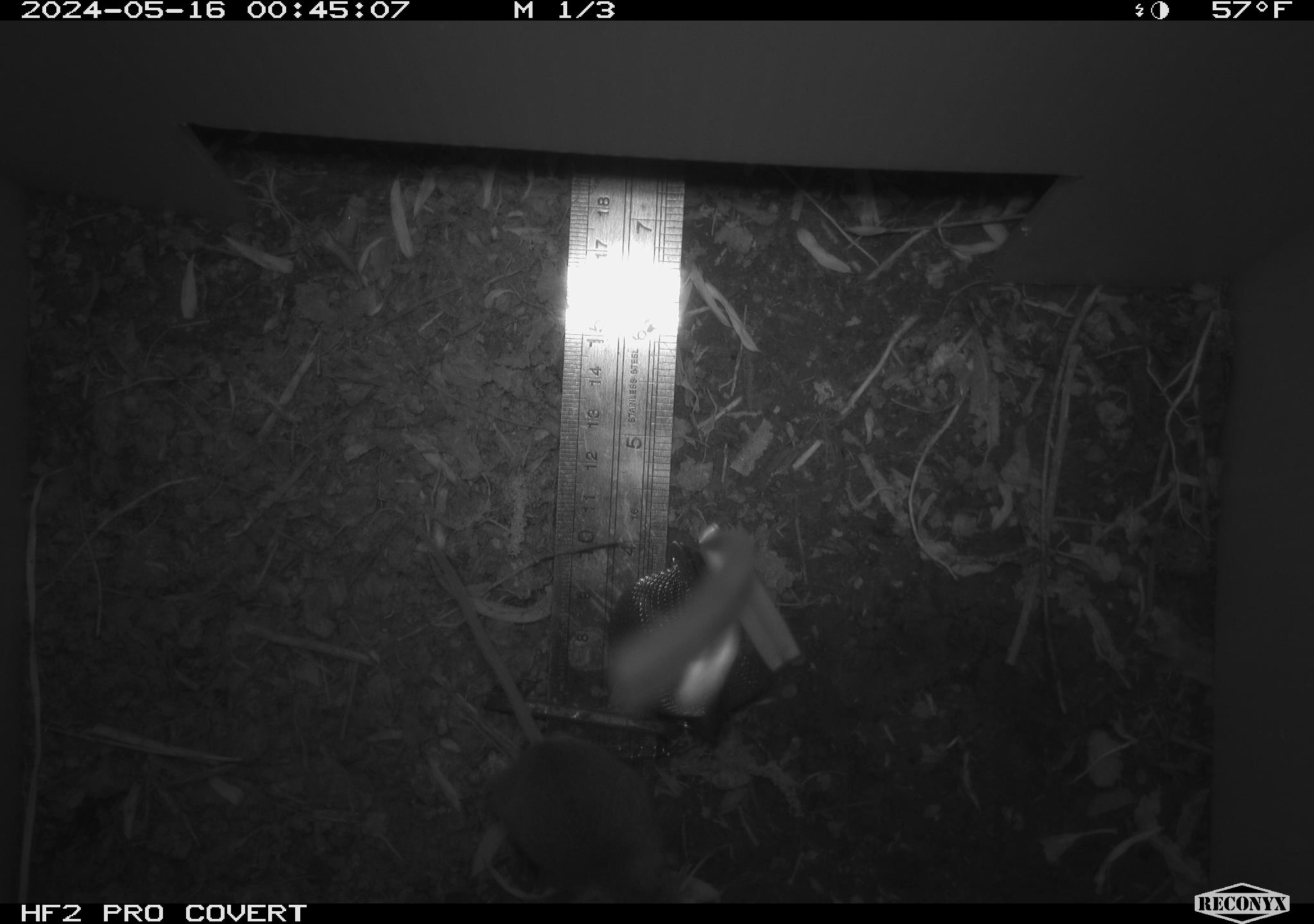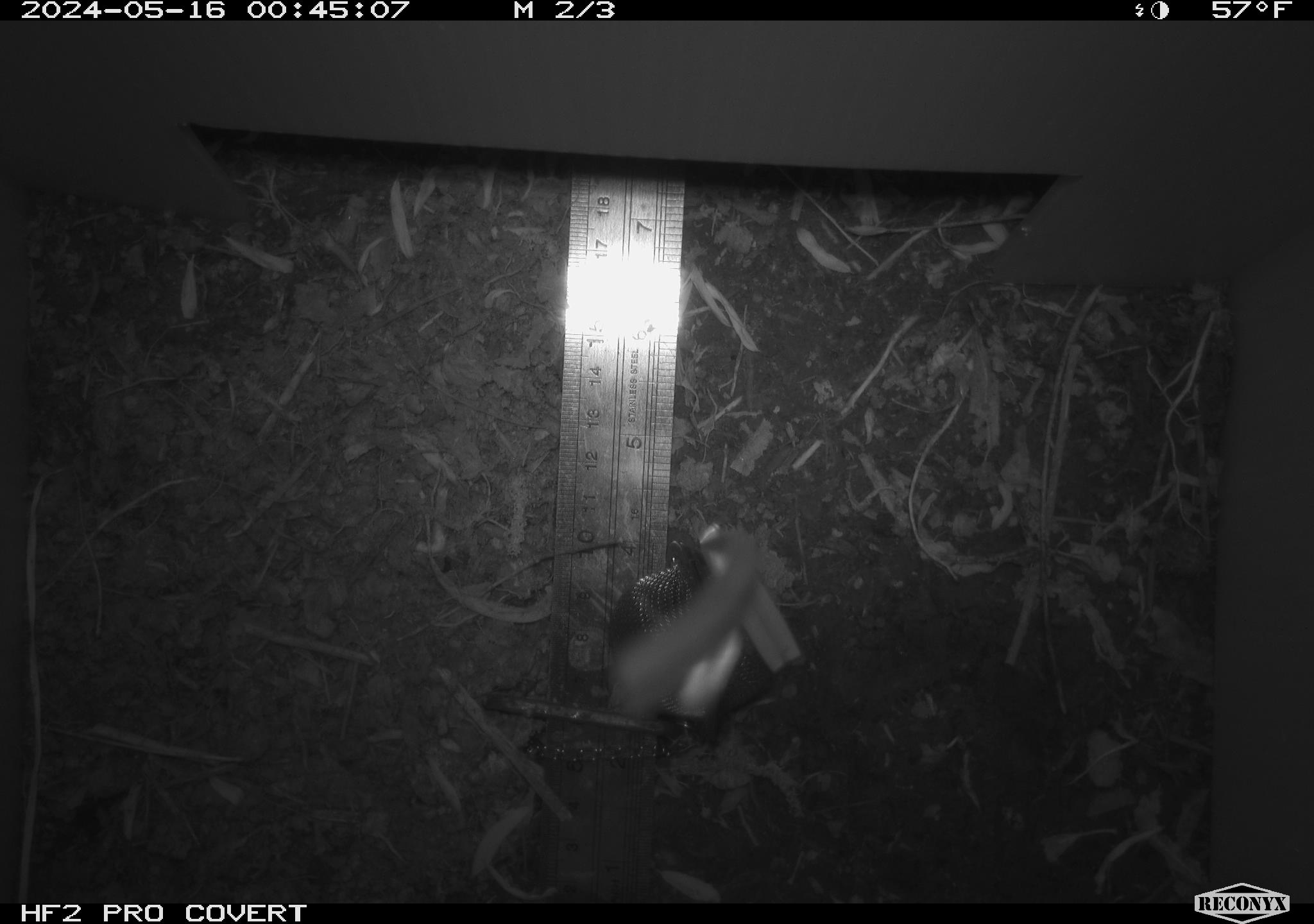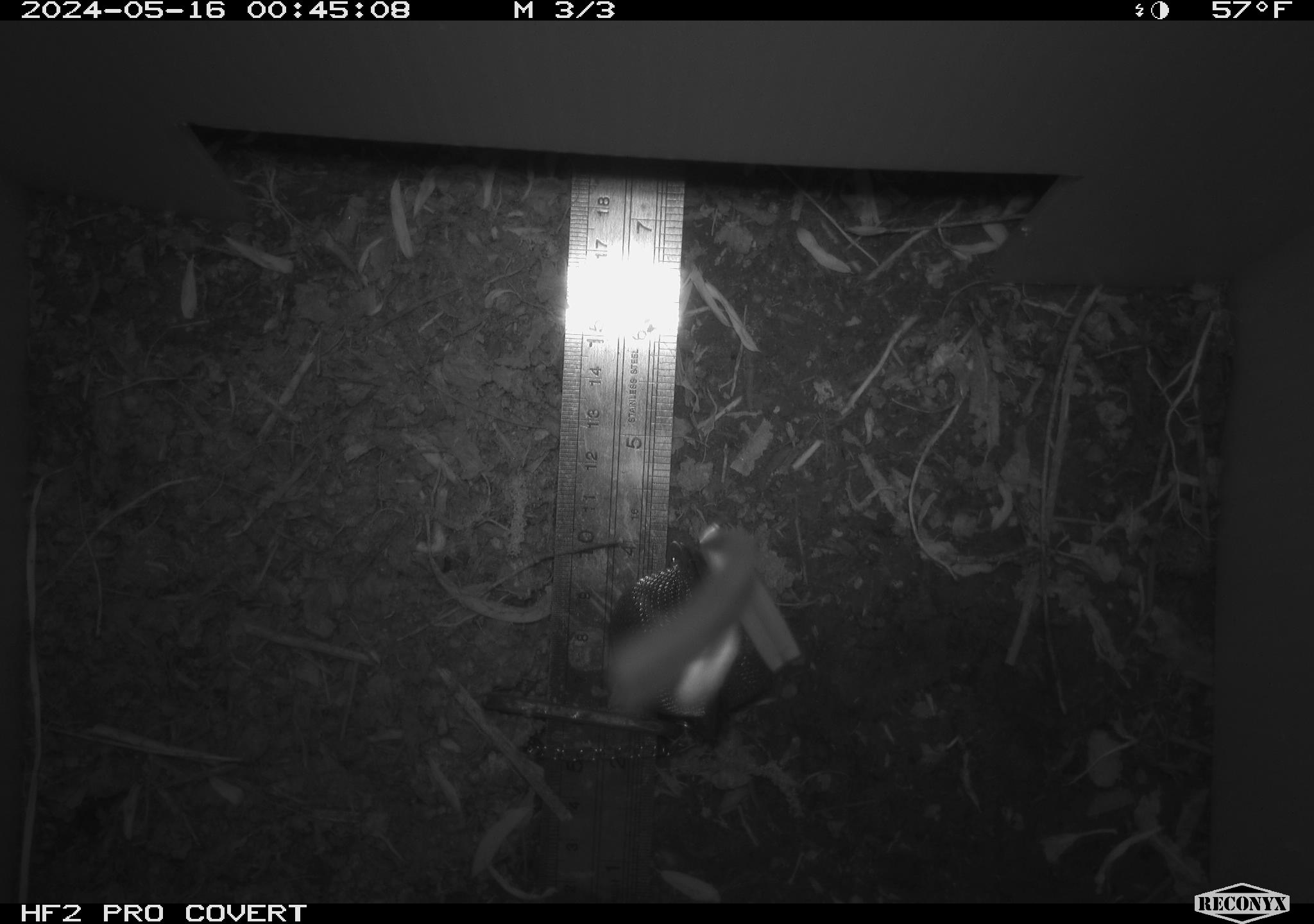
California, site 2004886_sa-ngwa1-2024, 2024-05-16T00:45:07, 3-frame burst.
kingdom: Animalia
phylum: Chordata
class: Mammalia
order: Rodentia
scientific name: Rodentia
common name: mouse species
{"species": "mouse species (Rodentia)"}